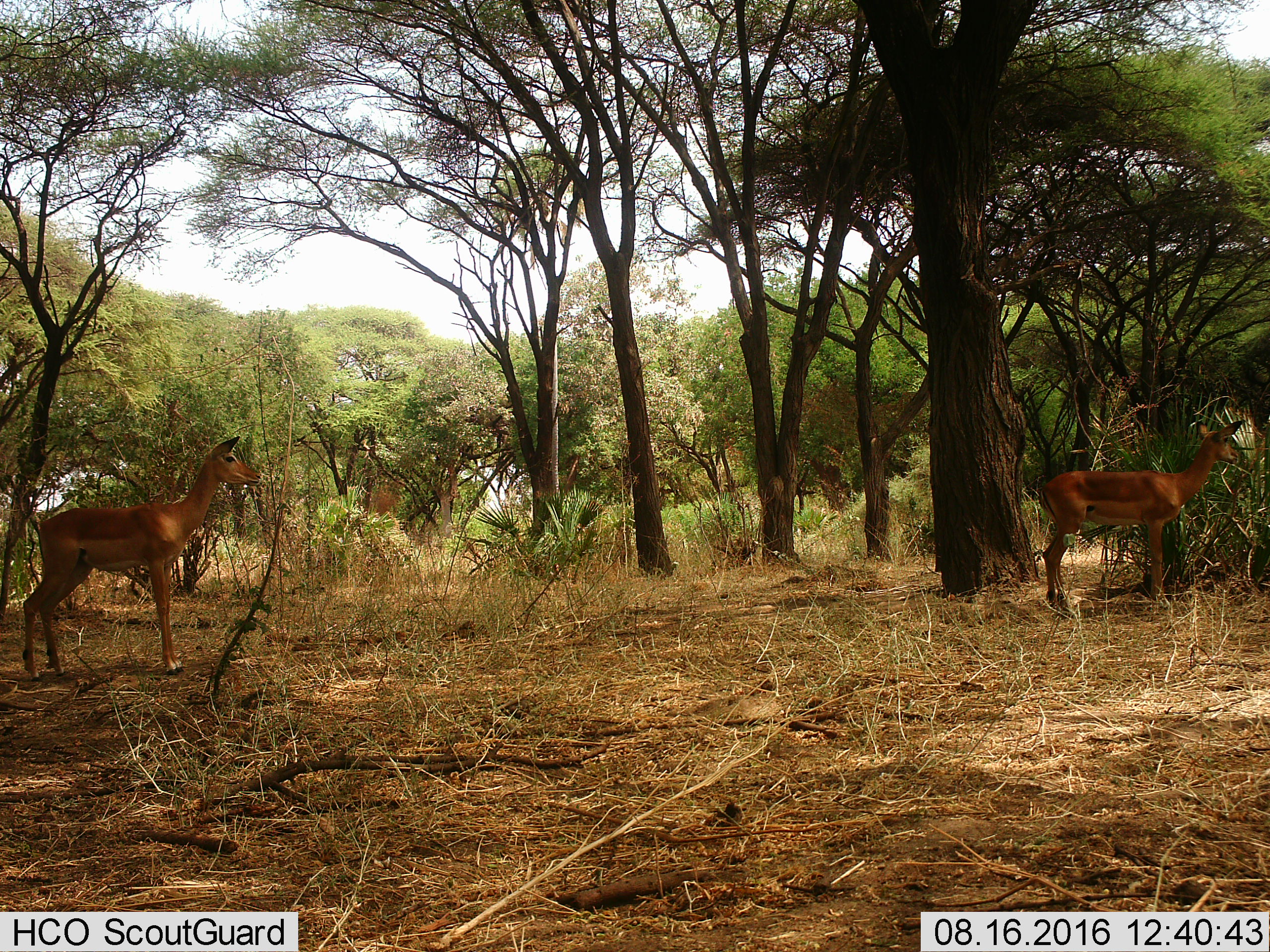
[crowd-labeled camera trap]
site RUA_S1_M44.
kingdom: Animalia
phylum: Chordata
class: Mammalia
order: Artiodactyla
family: Bovidae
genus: Aepyceros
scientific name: Aepyceros melampus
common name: impala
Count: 2.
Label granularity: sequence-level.